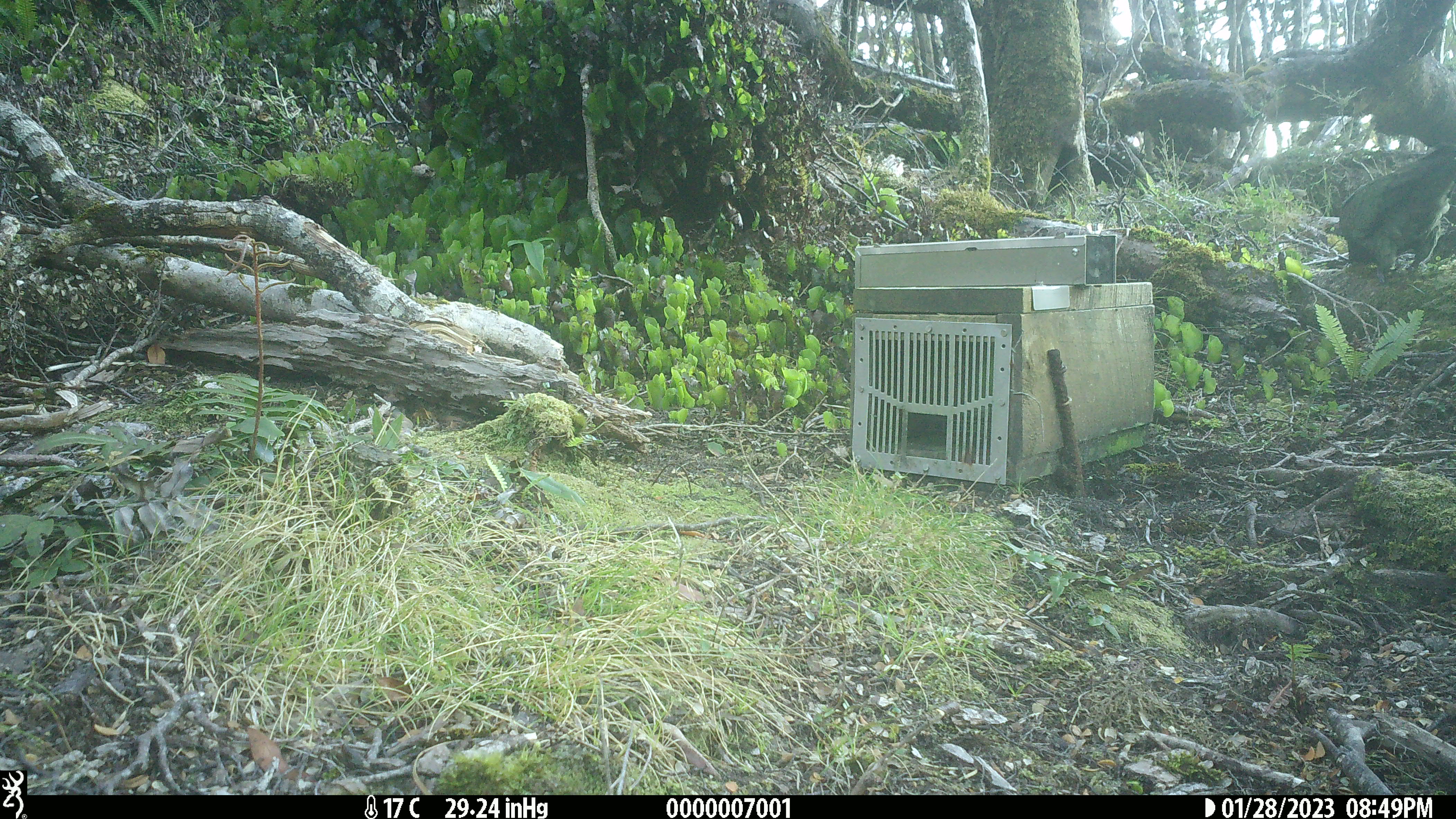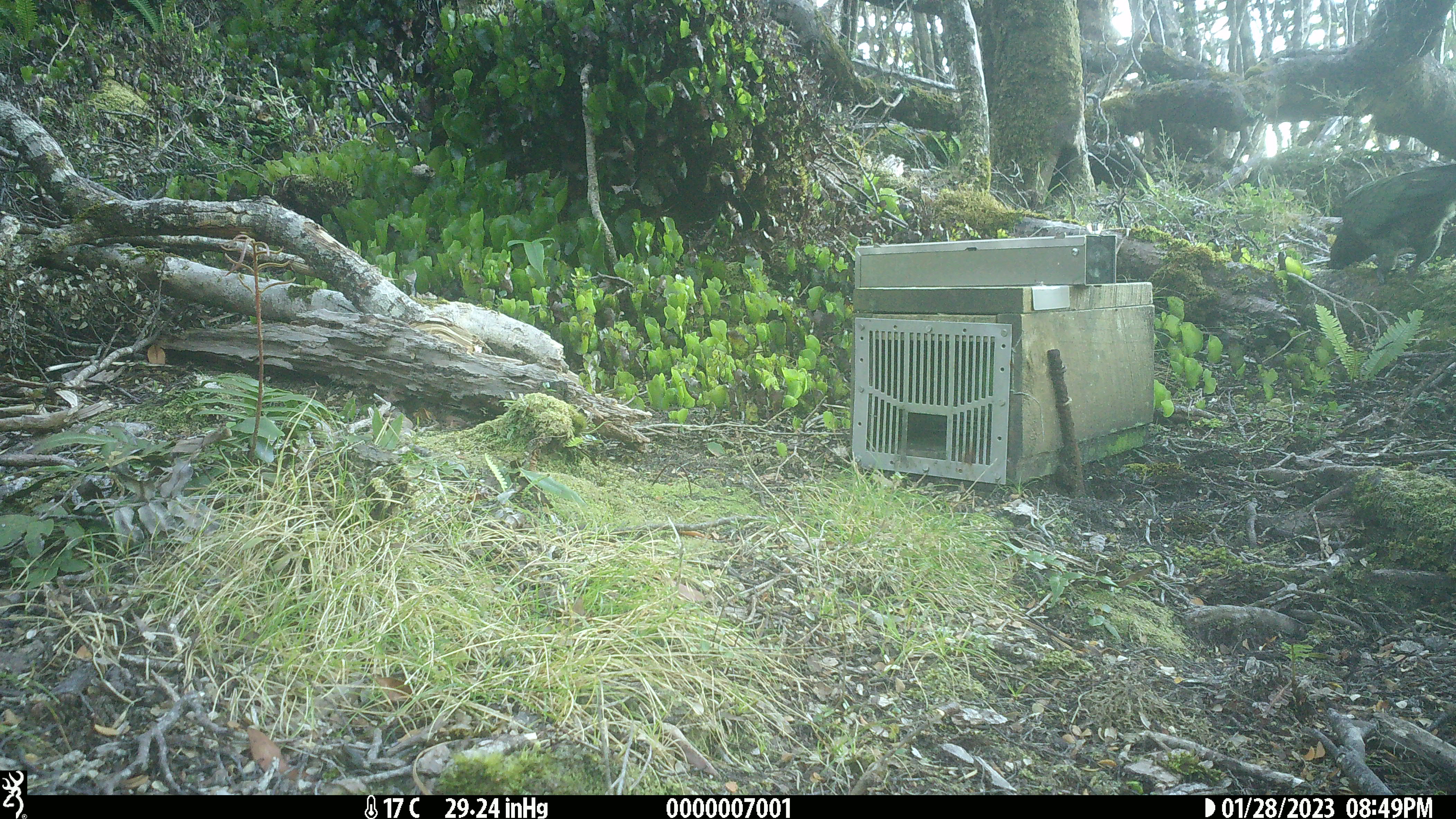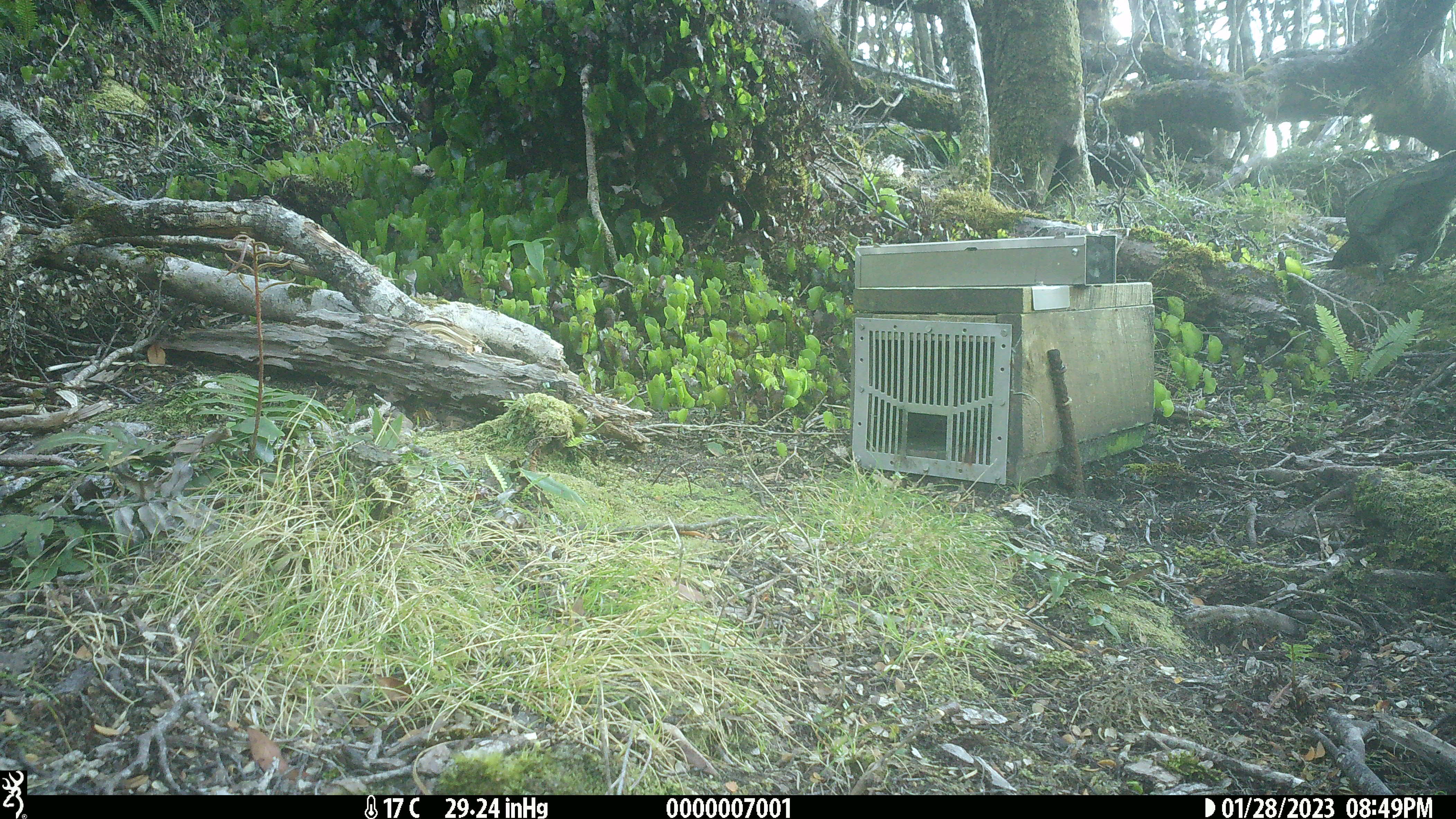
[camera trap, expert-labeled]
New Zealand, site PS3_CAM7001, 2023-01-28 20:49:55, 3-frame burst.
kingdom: Animalia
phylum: Chordata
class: Aves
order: Psittaciformes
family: Strigopidae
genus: Nestor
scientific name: Nestor notabilis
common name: kea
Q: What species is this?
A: Kea (Nestor notabilis).